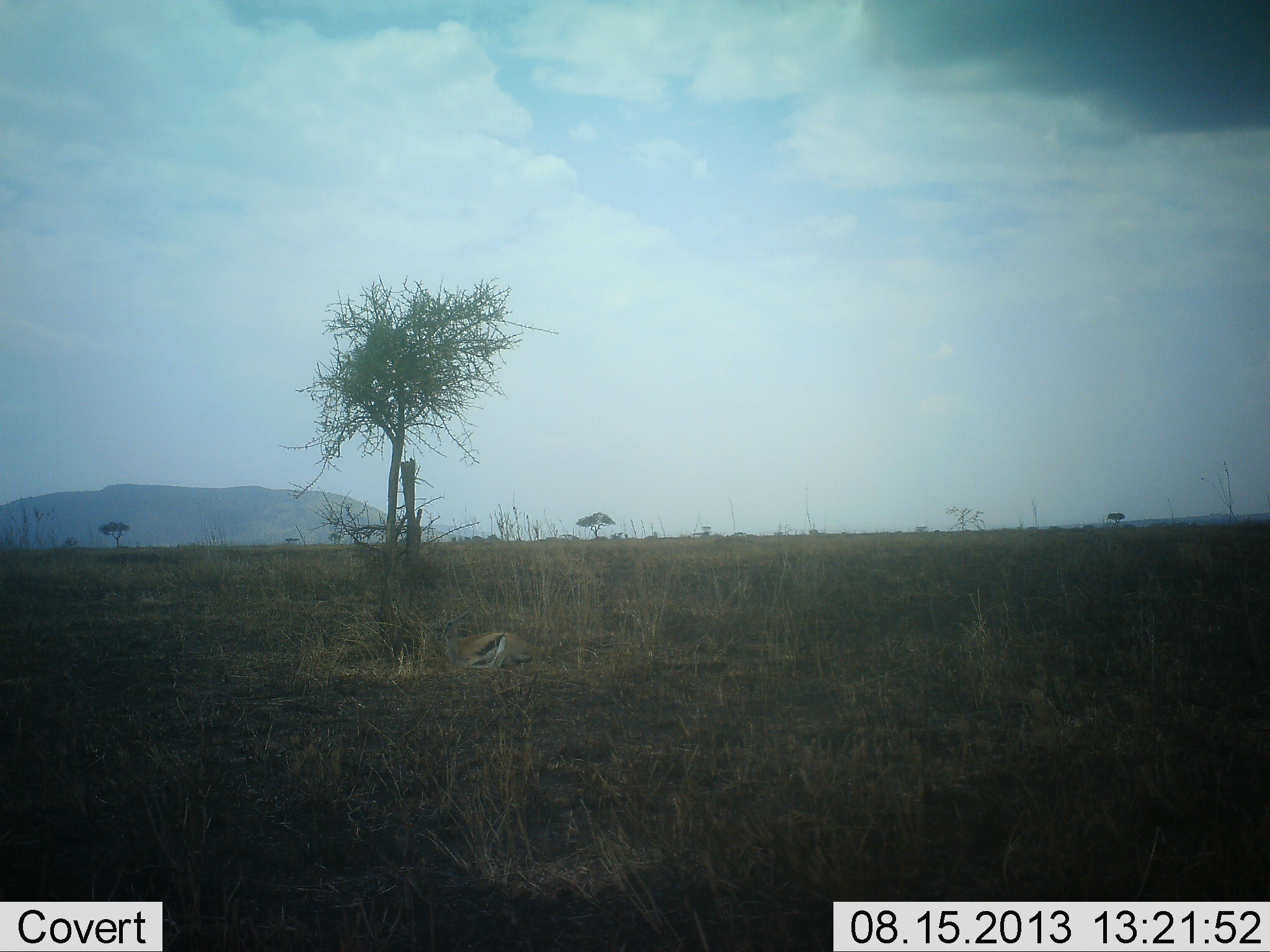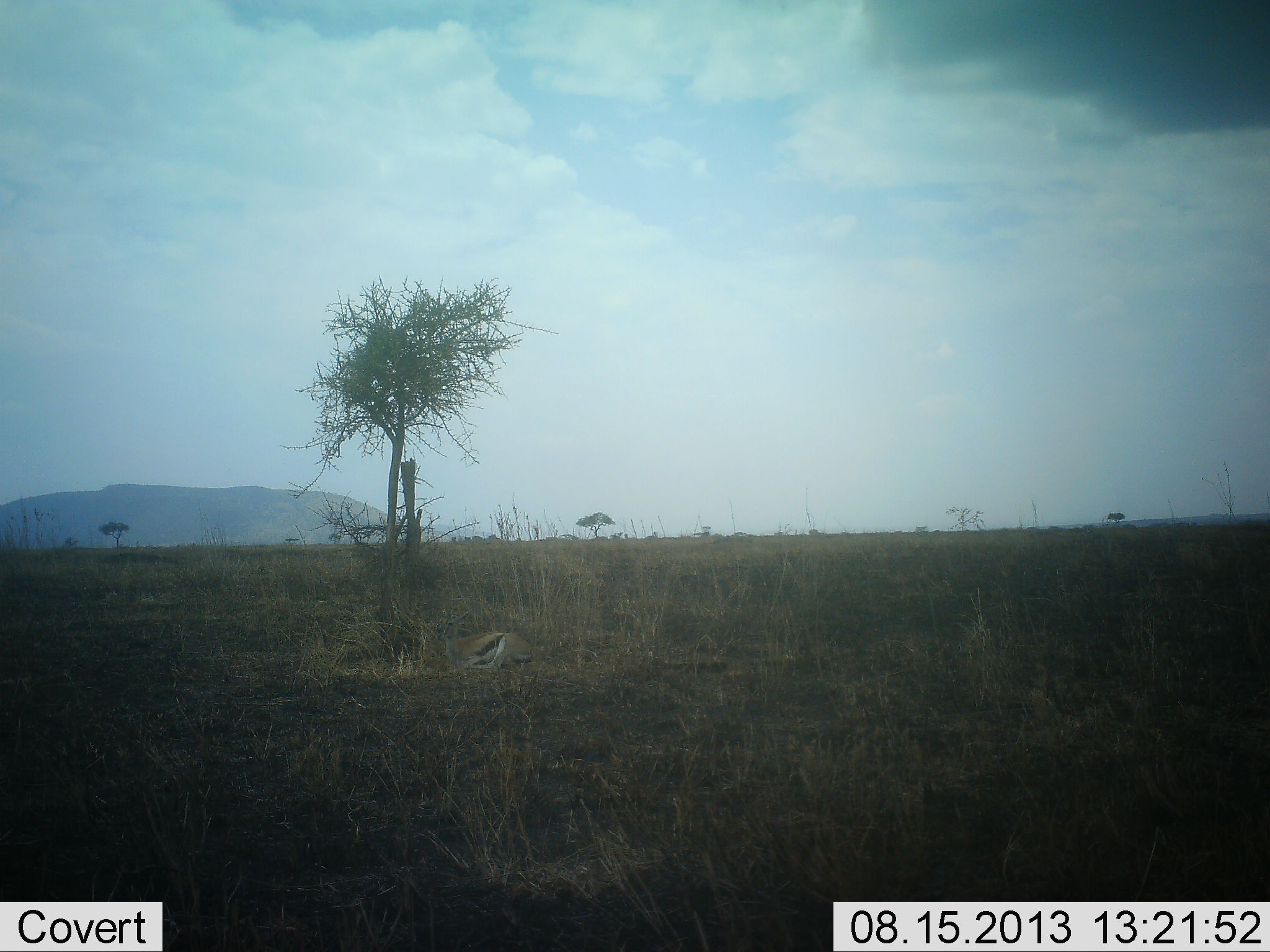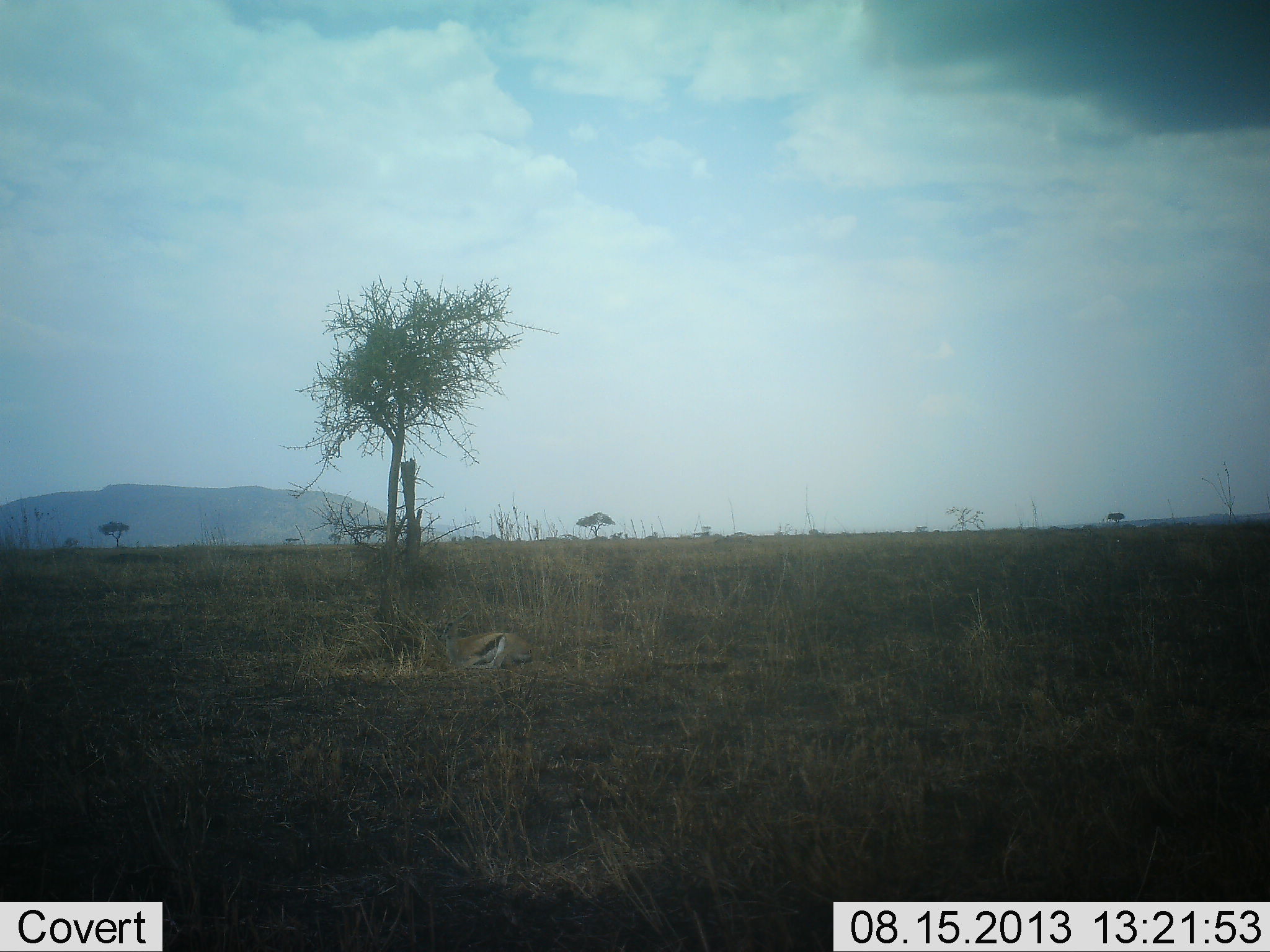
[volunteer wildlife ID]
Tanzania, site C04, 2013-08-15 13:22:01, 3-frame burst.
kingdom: Animalia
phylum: Chordata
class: Mammalia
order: Artiodactyla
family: Bovidae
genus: Eudorcas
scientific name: Eudorcas thomsonii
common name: thomson's gazelle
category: gazellethomsons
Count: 1.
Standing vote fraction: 6%.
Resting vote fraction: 88%.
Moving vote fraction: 6%.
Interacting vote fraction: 0%.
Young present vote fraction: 0%.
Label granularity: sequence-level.